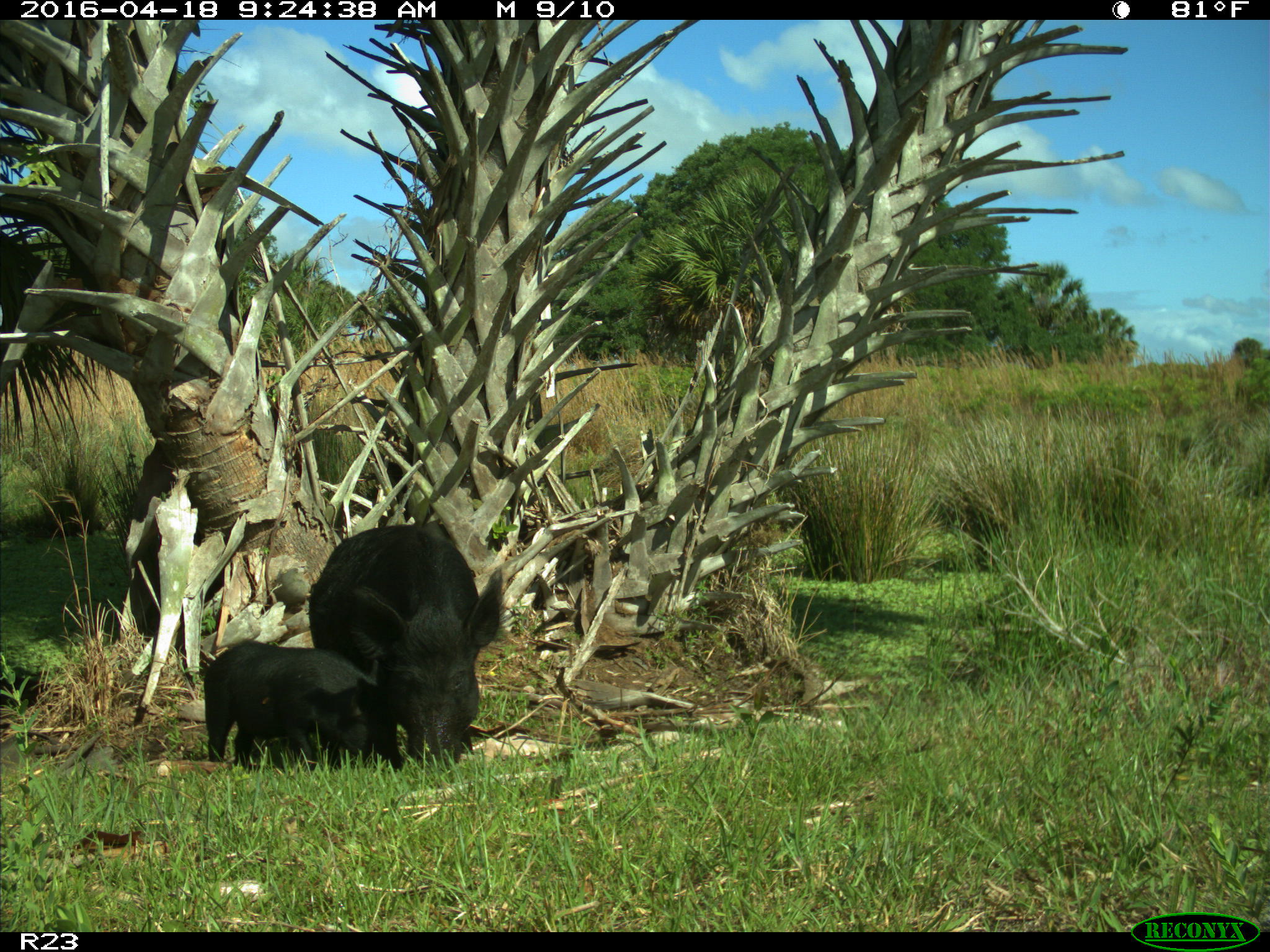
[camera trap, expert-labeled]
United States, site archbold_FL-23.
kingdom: Animalia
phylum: Chordata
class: Mammalia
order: Artiodactyla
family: Suidae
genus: Sus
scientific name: Sus scrofa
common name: wild boar